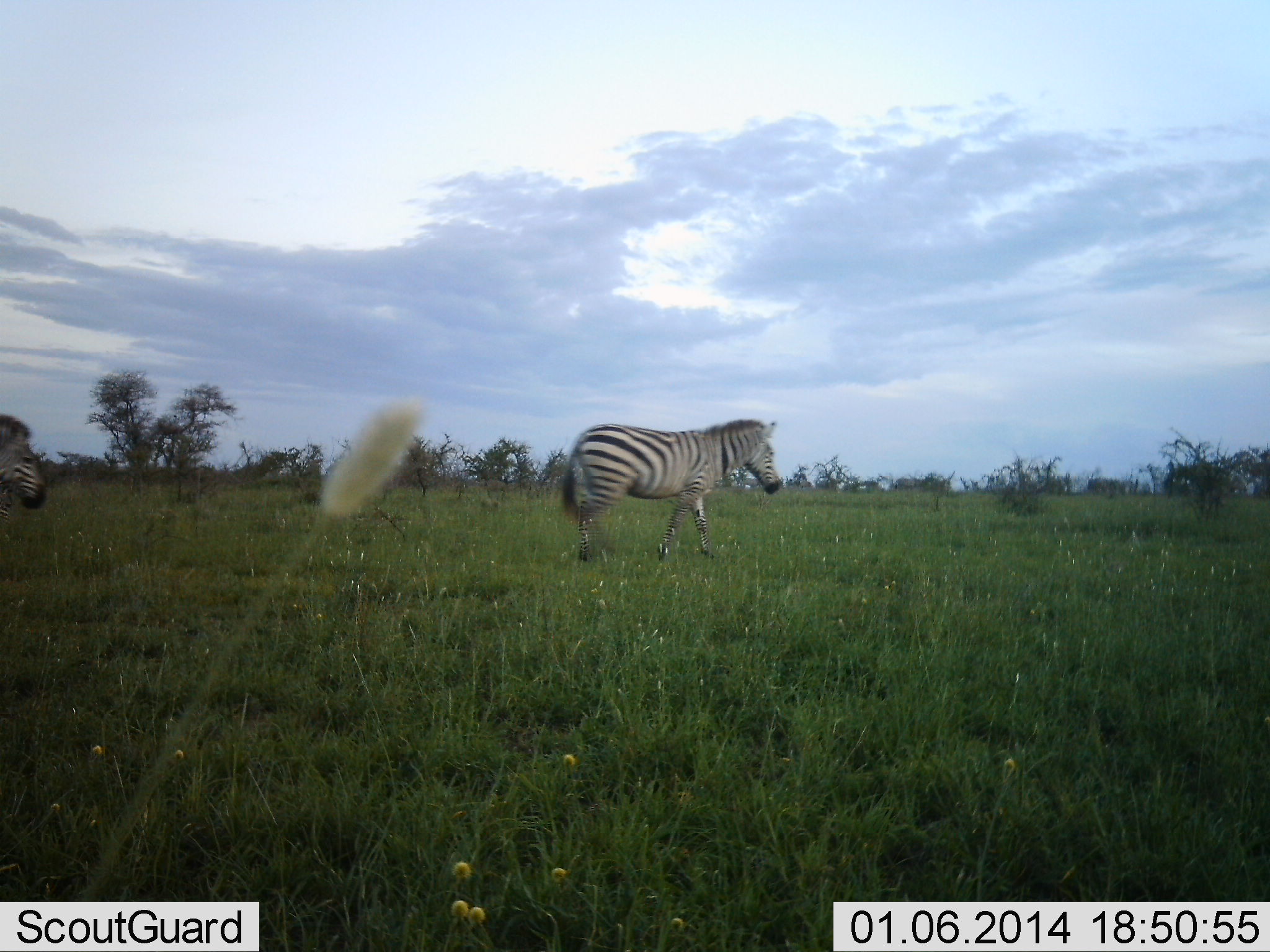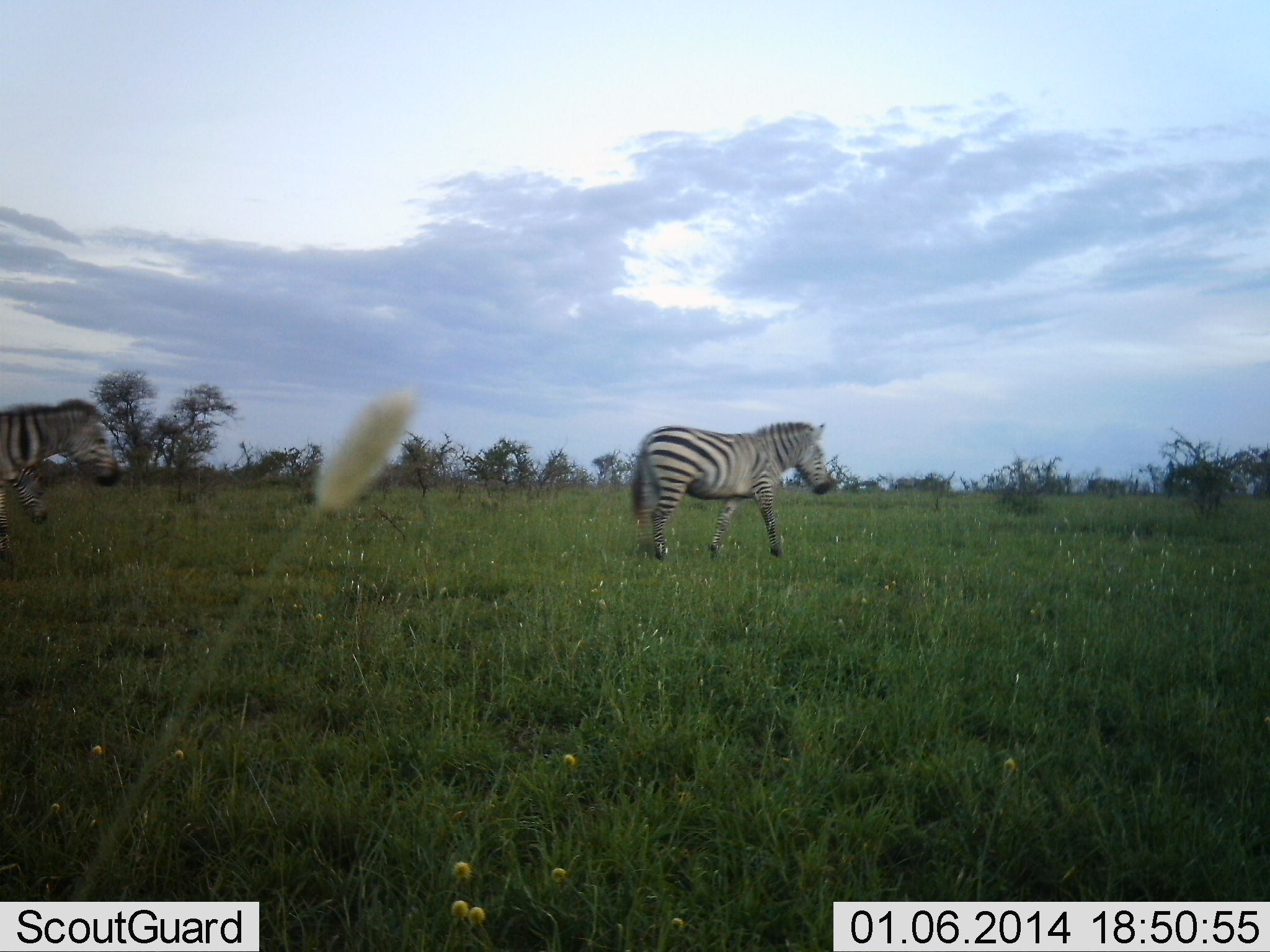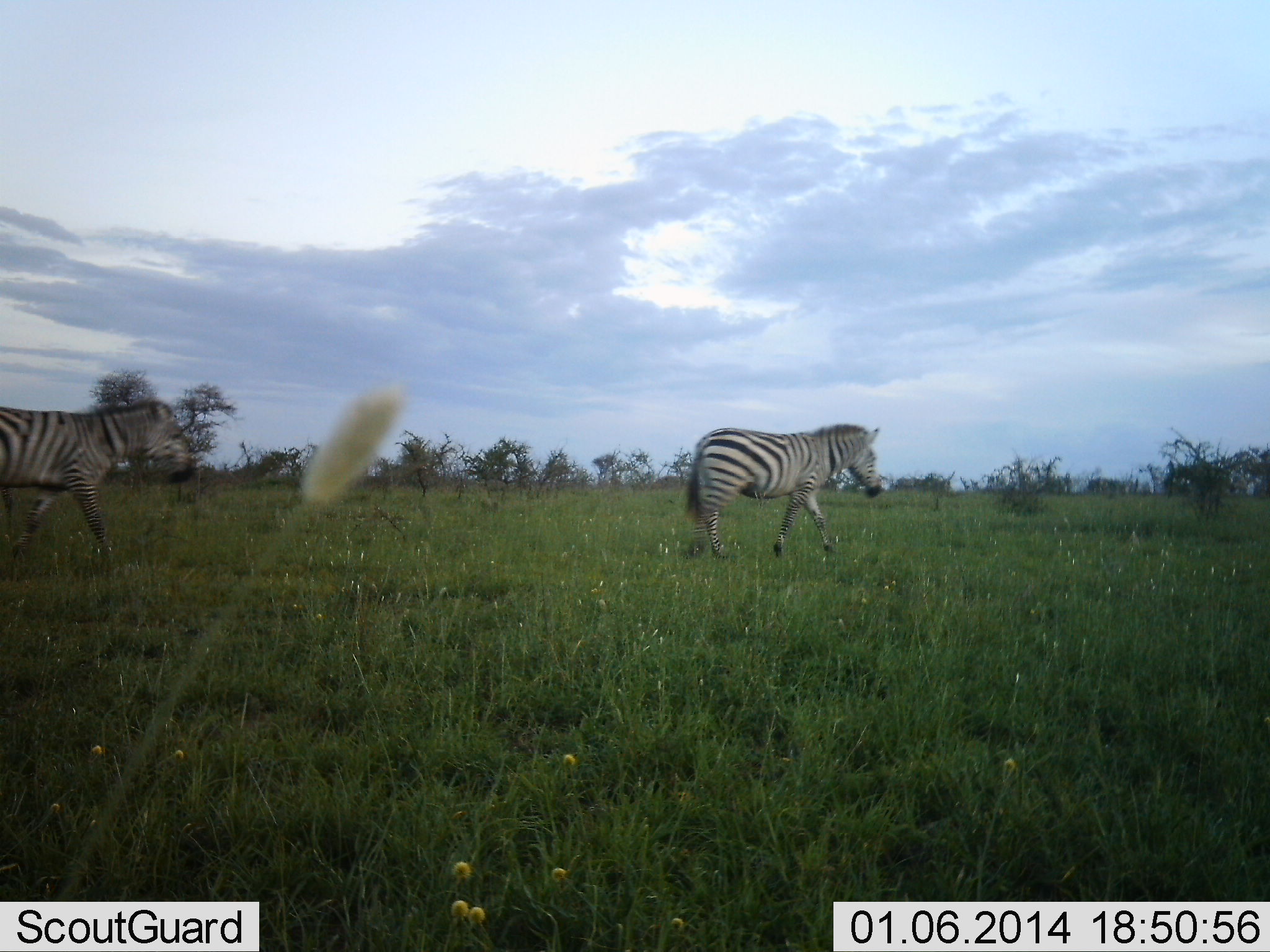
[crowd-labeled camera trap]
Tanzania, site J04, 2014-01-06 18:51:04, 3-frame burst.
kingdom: Animalia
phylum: Chordata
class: Mammalia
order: Perissodactyla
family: Equidae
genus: Equus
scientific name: Equus quagga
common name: plains zebra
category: zebra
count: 2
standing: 10%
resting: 0%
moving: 100%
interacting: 0%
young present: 0%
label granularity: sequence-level